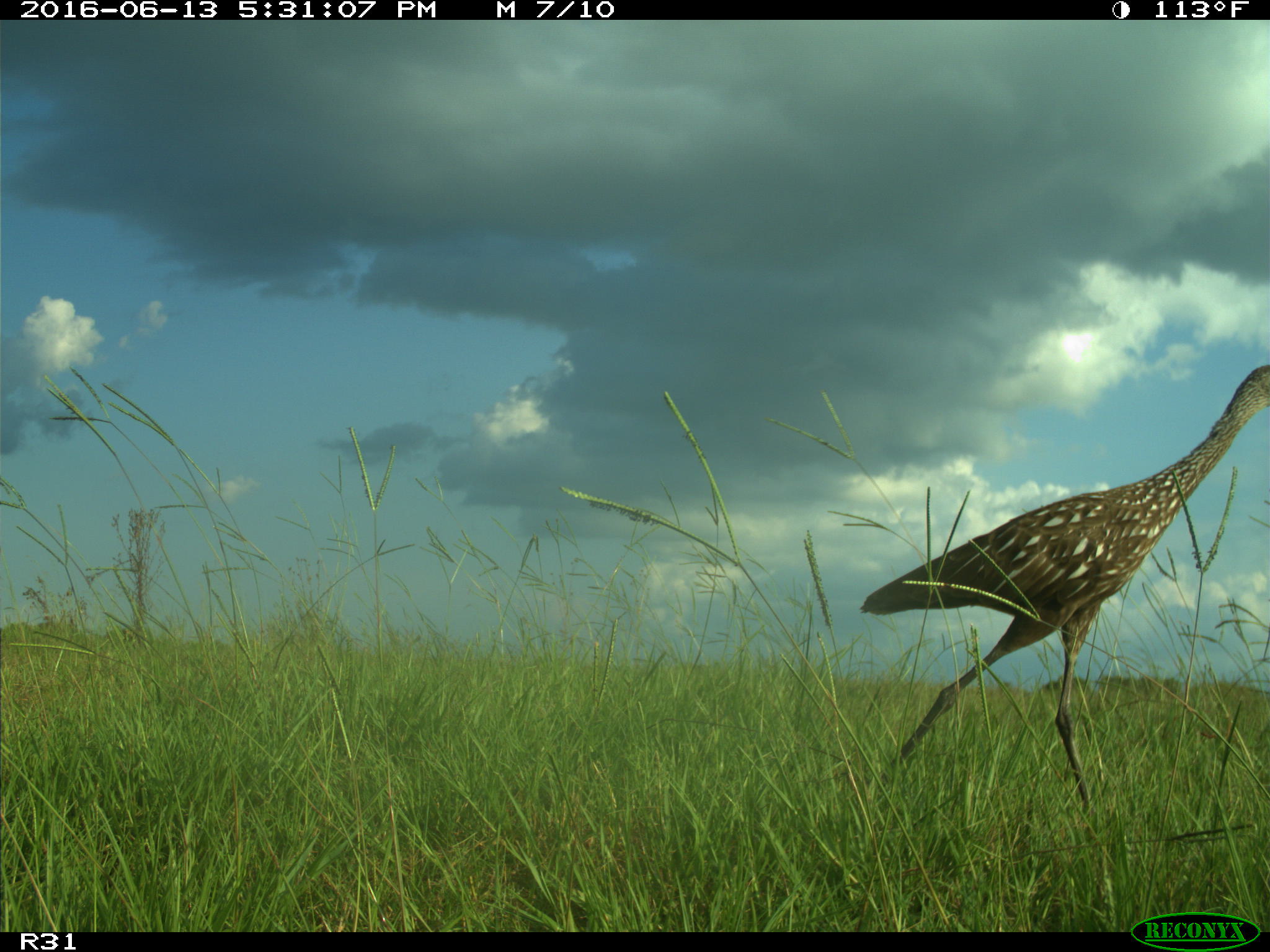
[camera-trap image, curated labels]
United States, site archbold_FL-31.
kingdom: Animalia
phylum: Chordata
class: Aves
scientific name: Aves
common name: birds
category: unidentified bird